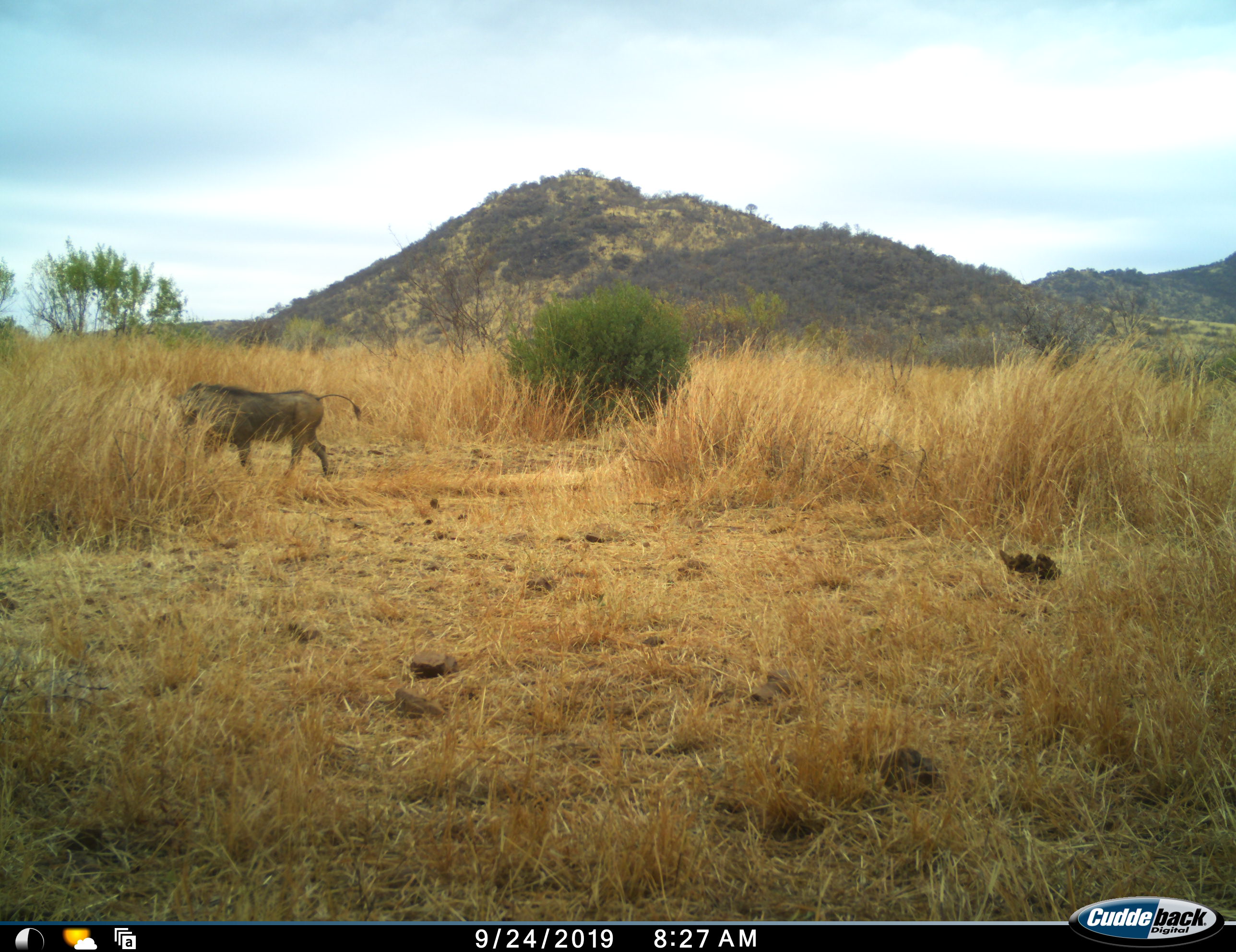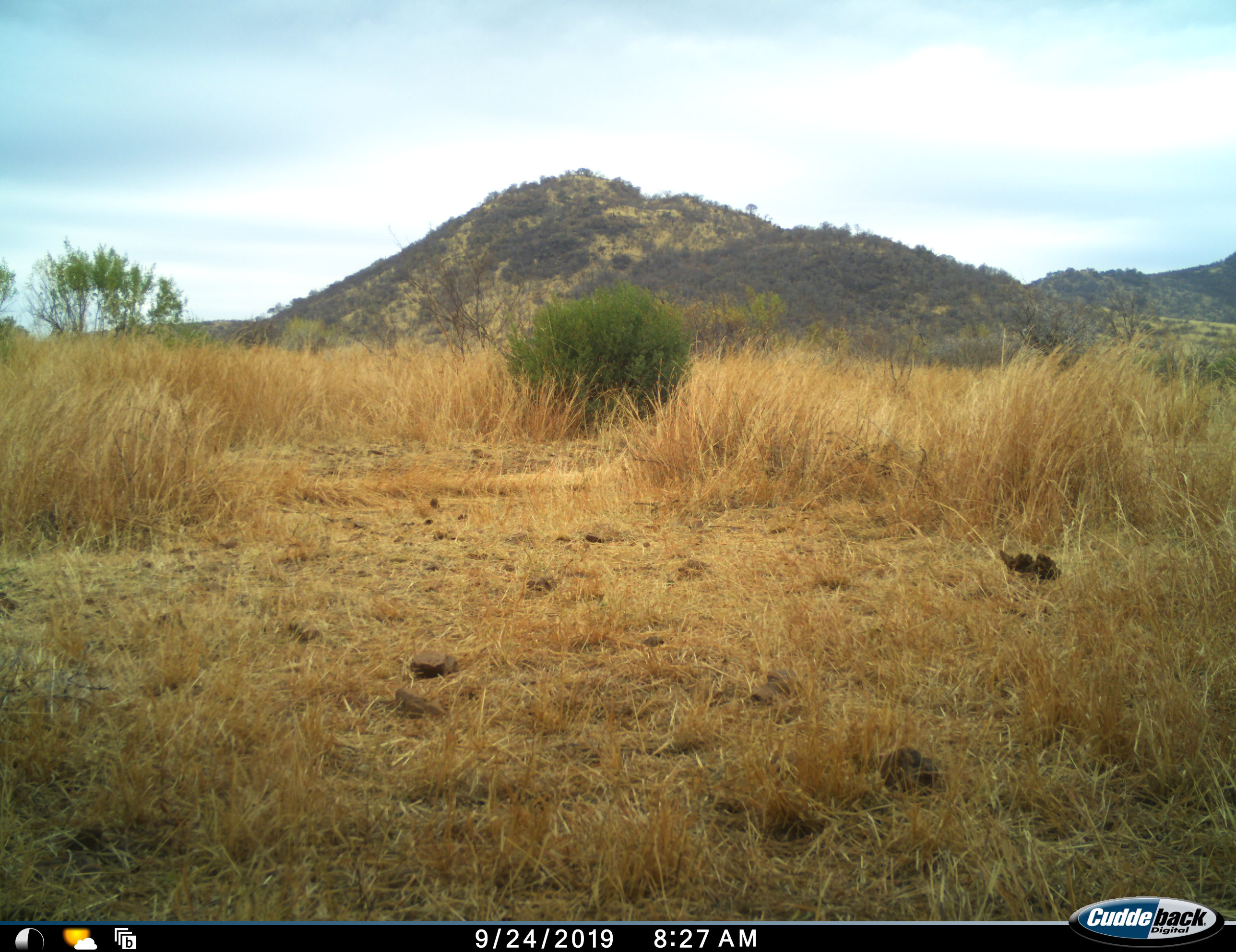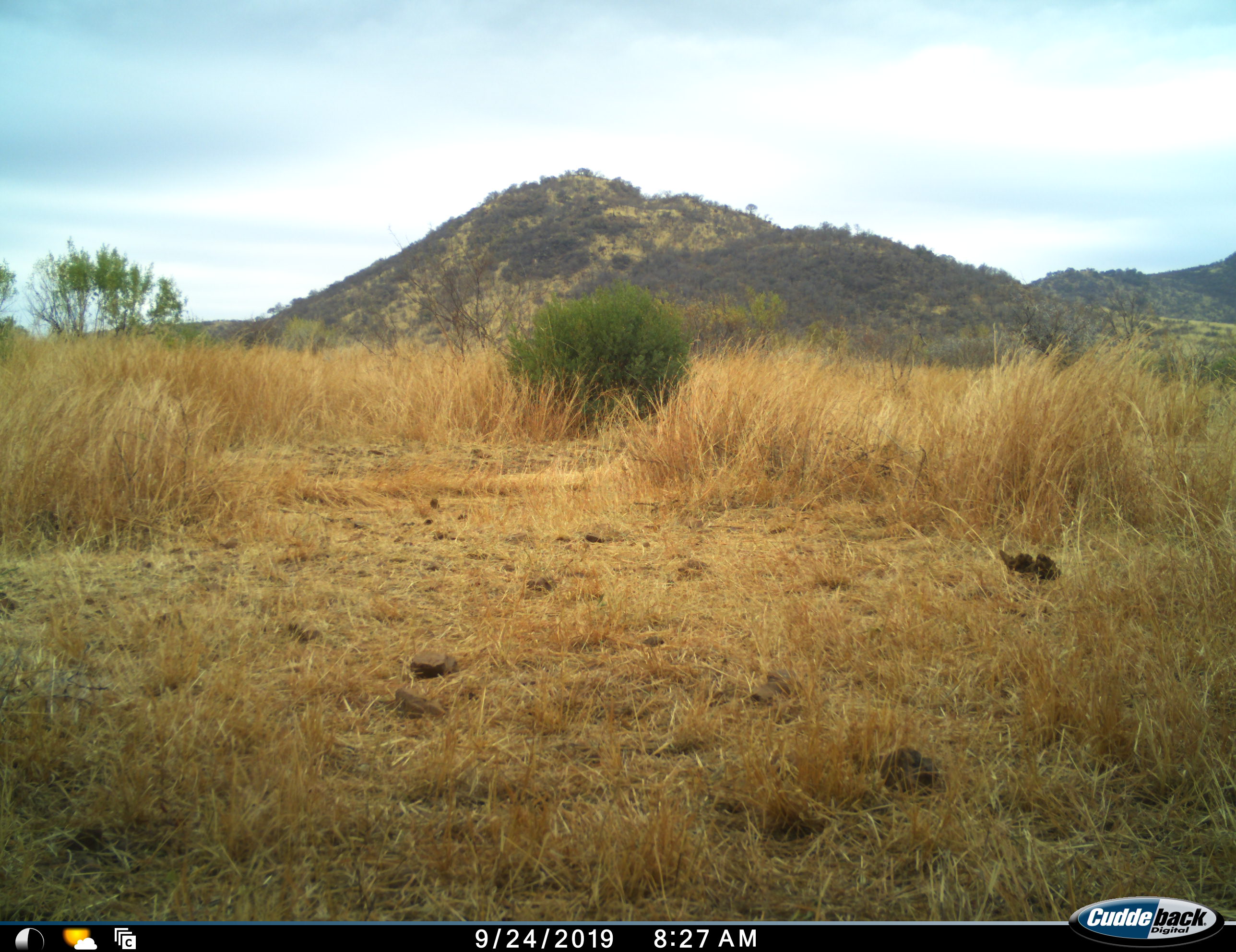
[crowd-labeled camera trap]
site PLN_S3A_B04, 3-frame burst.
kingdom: Animalia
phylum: Chordata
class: Mammalia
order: Artiodactyla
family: Suidae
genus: Phacochoerus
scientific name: Phacochoerus africanus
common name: warthog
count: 1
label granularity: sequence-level